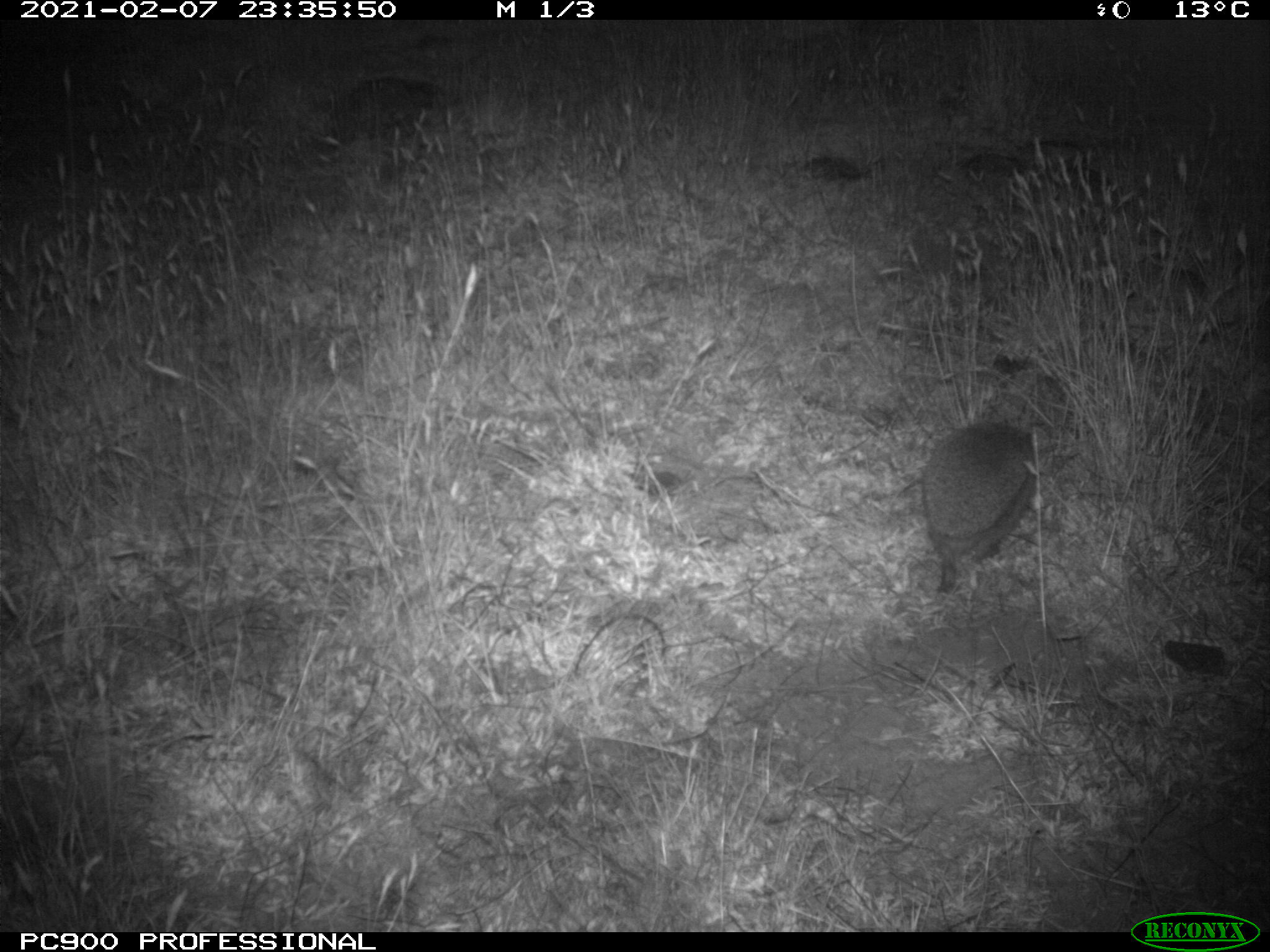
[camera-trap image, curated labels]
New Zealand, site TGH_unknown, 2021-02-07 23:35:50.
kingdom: Animalia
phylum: Chordata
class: Mammalia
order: Eulipotyphla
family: Erinaceidae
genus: Erinaceus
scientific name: Erinaceus europaeus europaeus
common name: european hedgehog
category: hedgehog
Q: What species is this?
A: Hedgehog (european hedgehog) (Erinaceus europaeus europaeus).